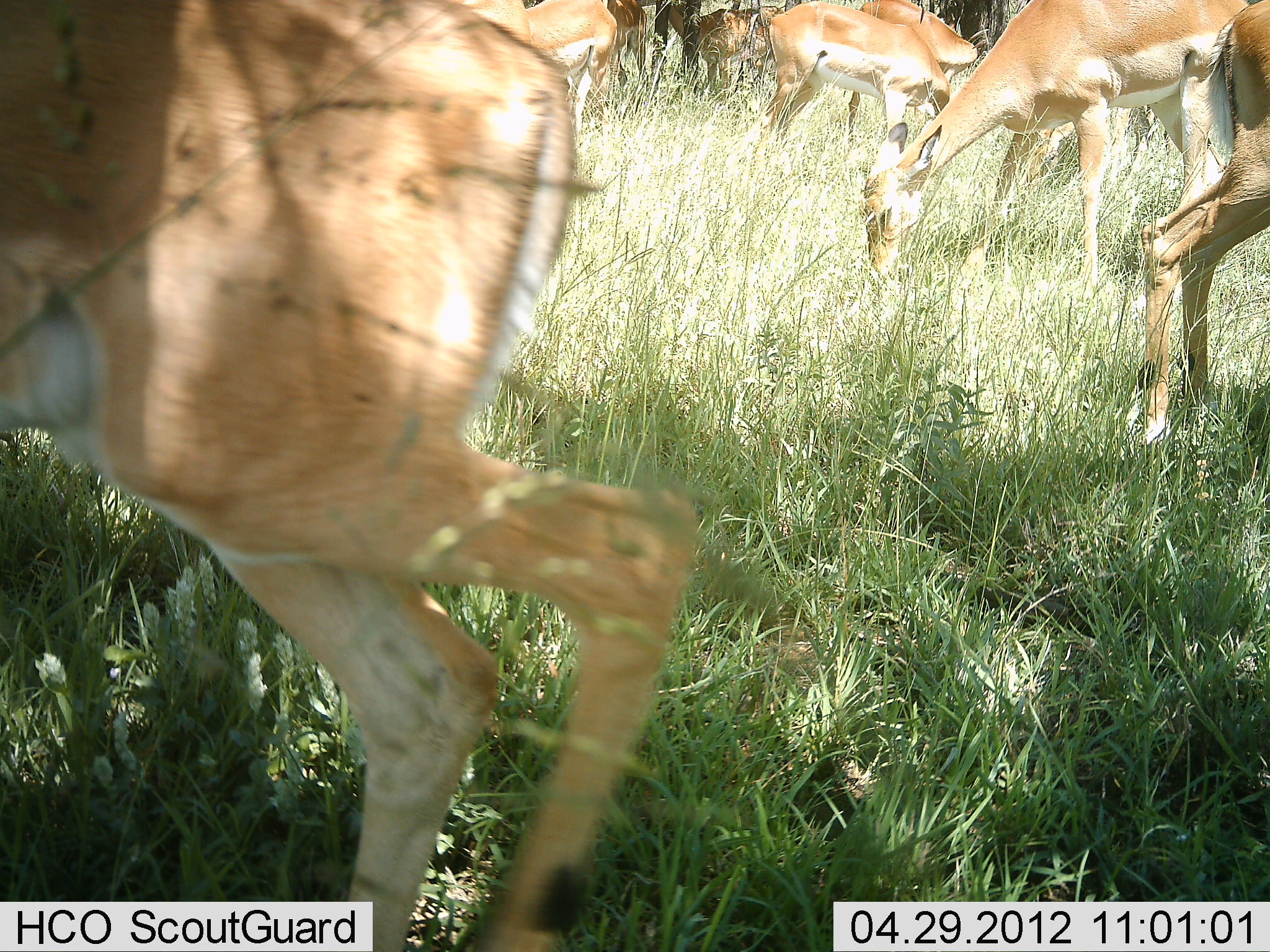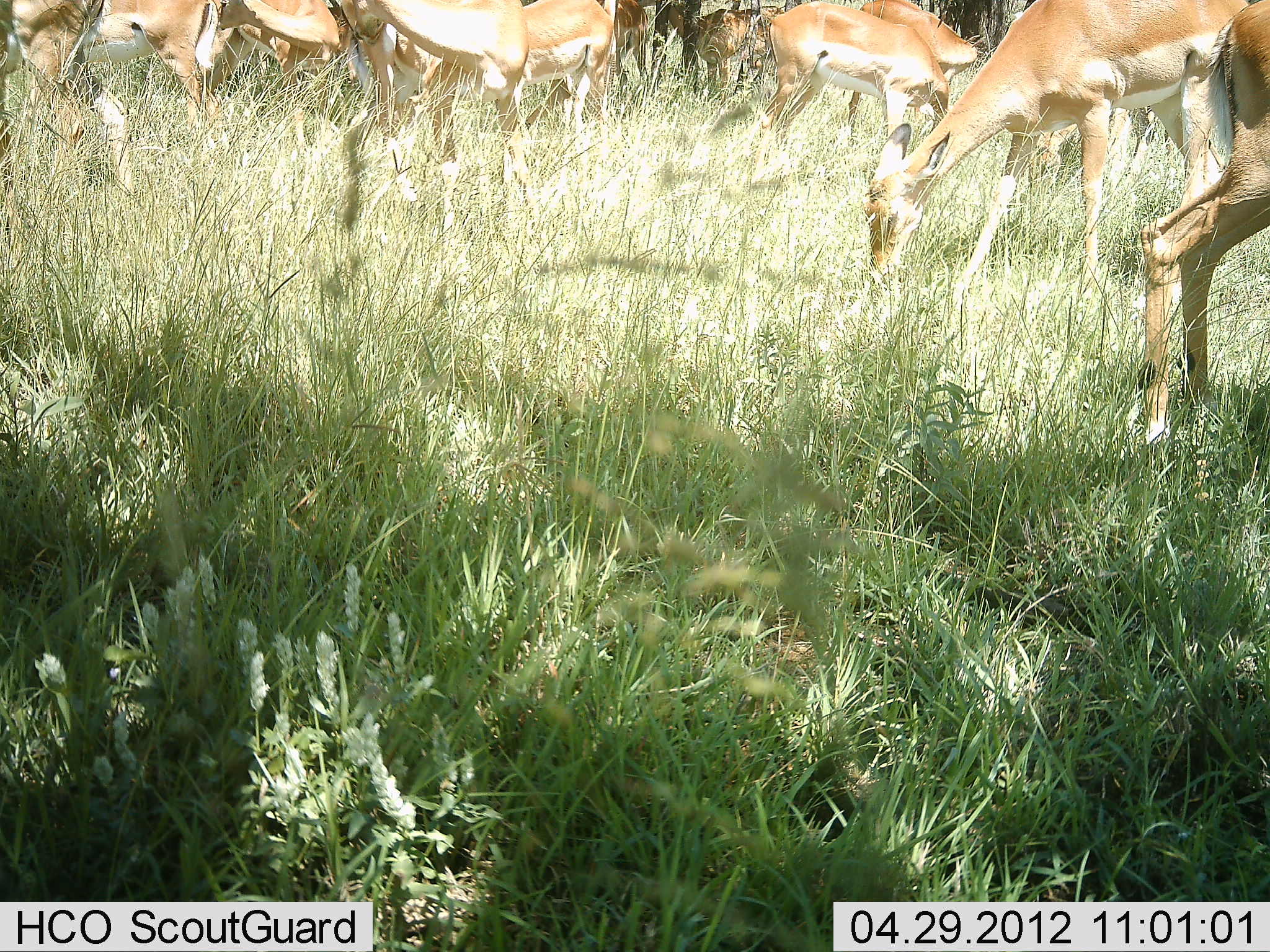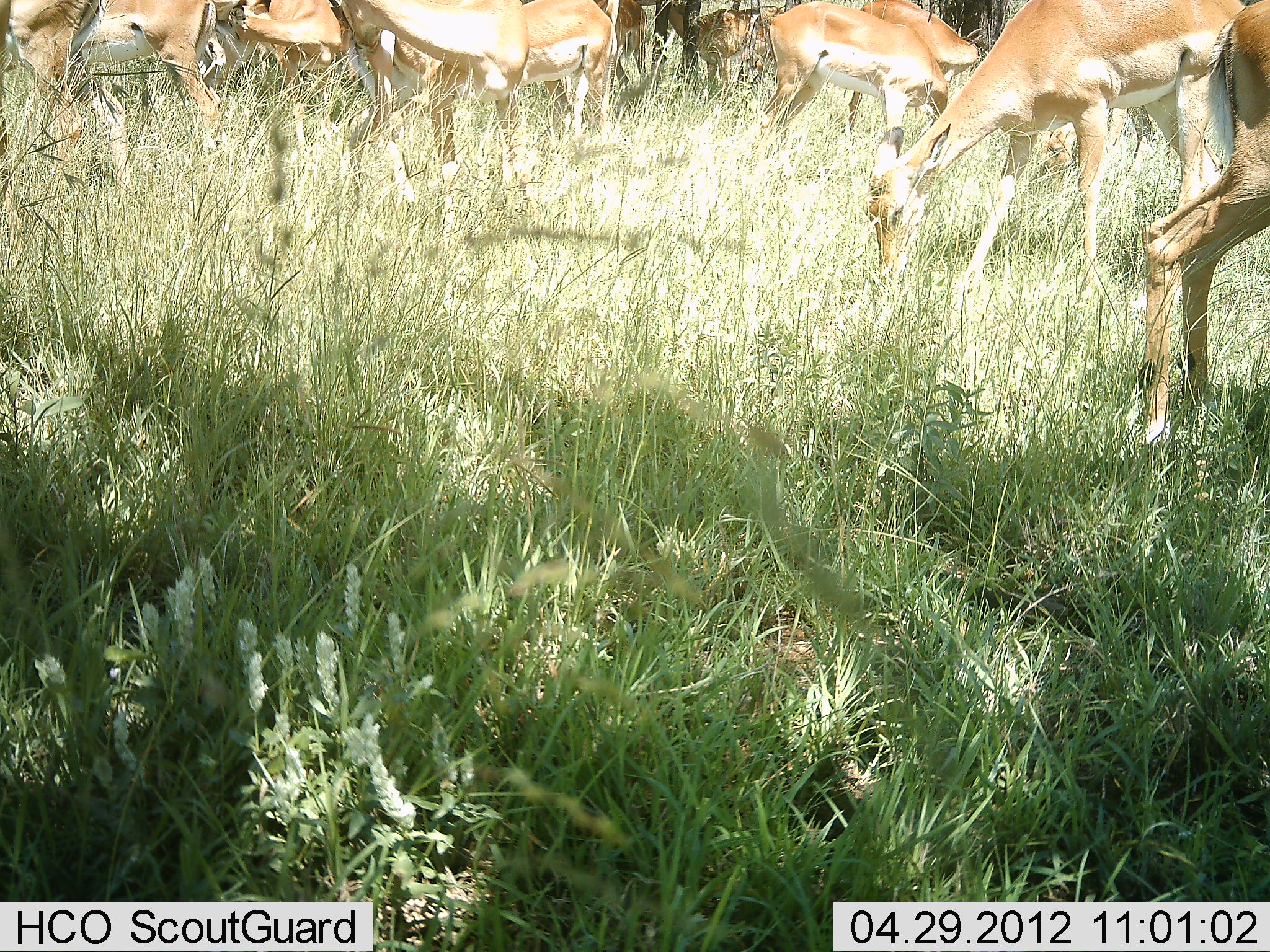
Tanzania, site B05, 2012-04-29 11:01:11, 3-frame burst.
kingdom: Animalia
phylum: Chordata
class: Mammalia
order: Artiodactyla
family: Bovidae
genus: Aepyceros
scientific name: Aepyceros melampus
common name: impala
Impala (Aepyceros melampus), count 11-50. Behavior (volunteer vote fractions): standing 75%, resting 8%, moving 67%, interacting 0%. Young present (vote fraction): 0%. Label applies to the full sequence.